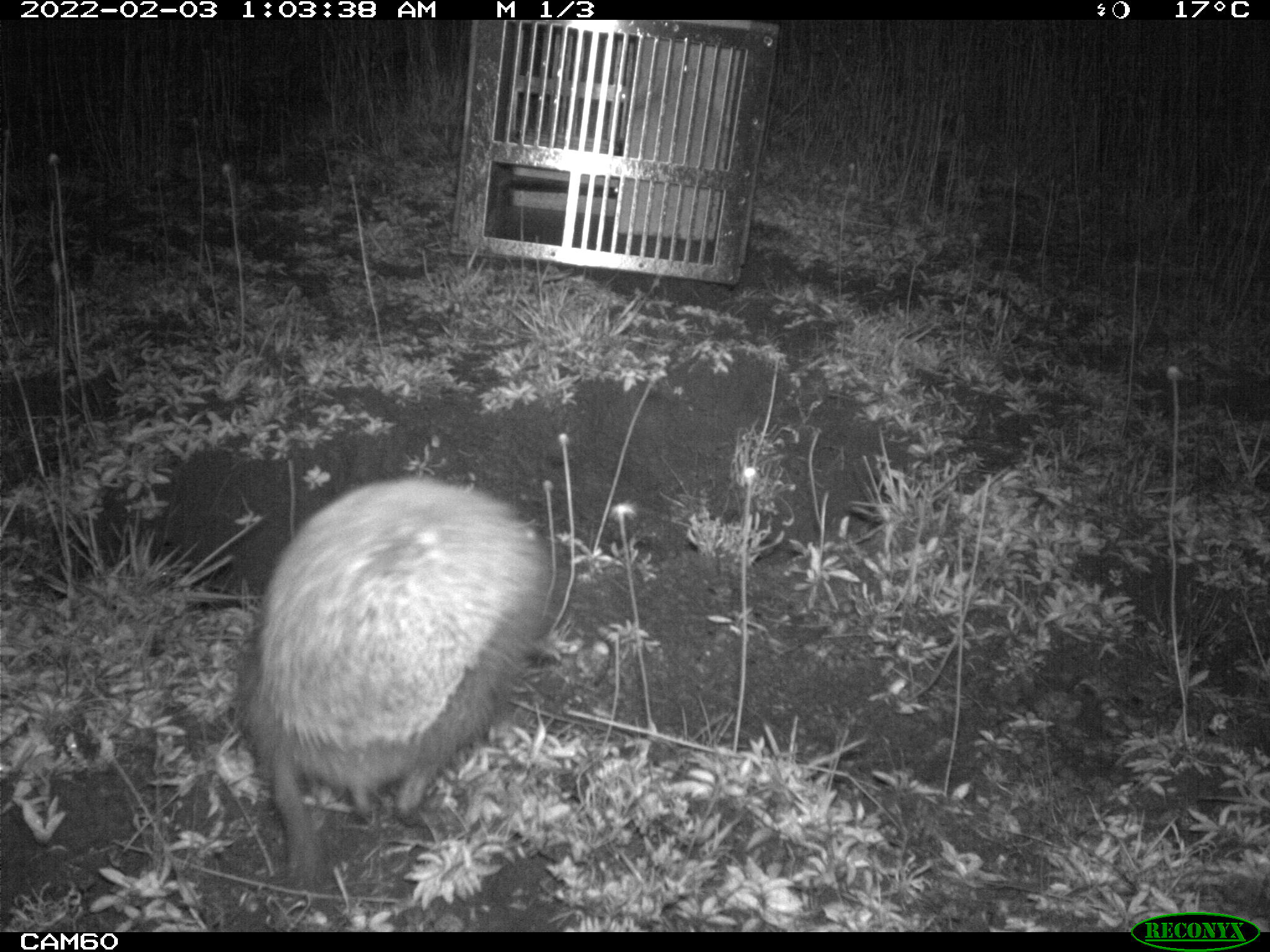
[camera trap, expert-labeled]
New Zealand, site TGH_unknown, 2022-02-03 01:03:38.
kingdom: Animalia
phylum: Chordata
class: Mammalia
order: Eulipotyphla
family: Erinaceidae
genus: Erinaceus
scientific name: Erinaceus europaeus europaeus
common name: european hedgehog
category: hedgehog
Hedgehog (european hedgehog) (Erinaceus europaeus europaeus).